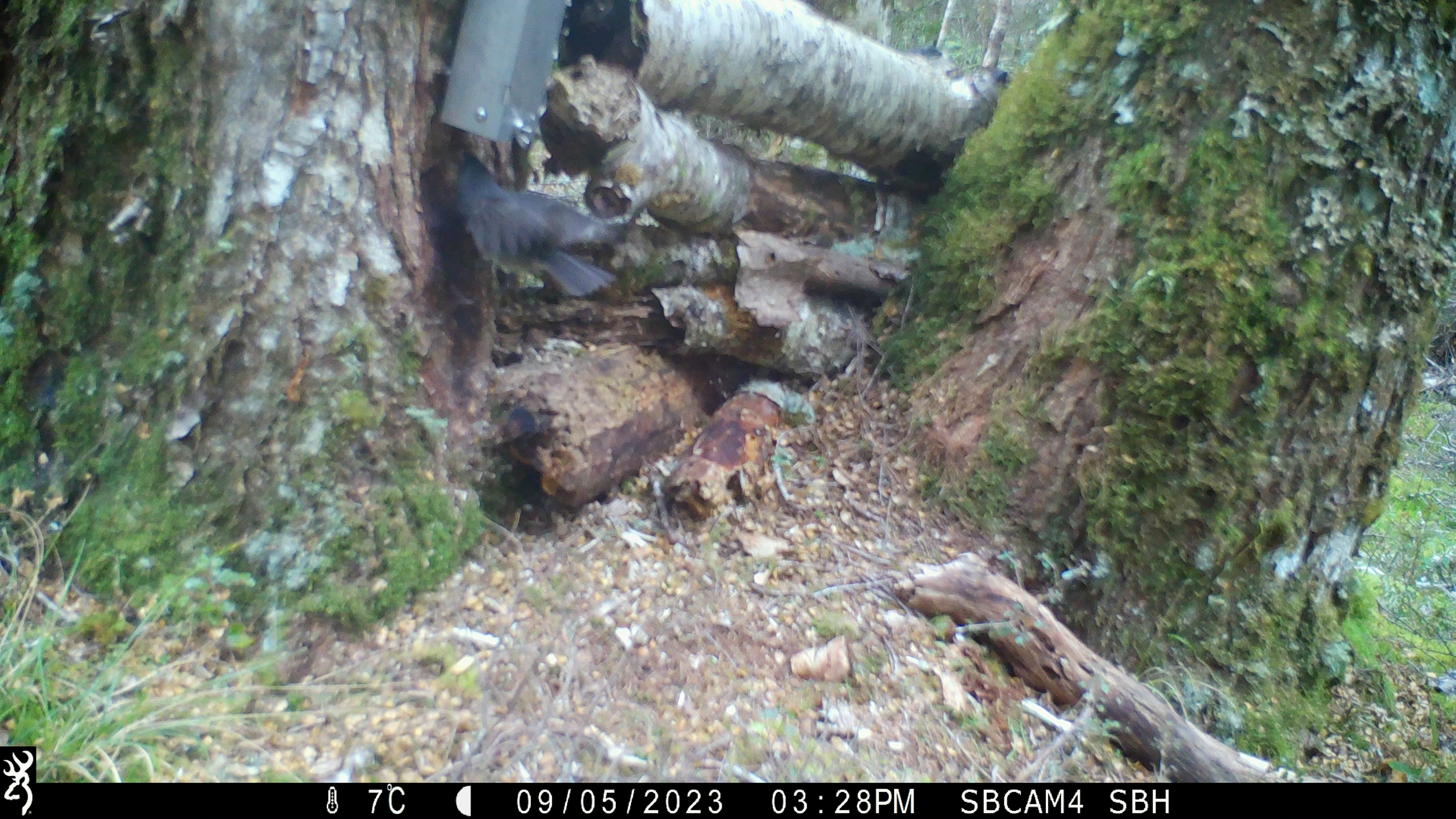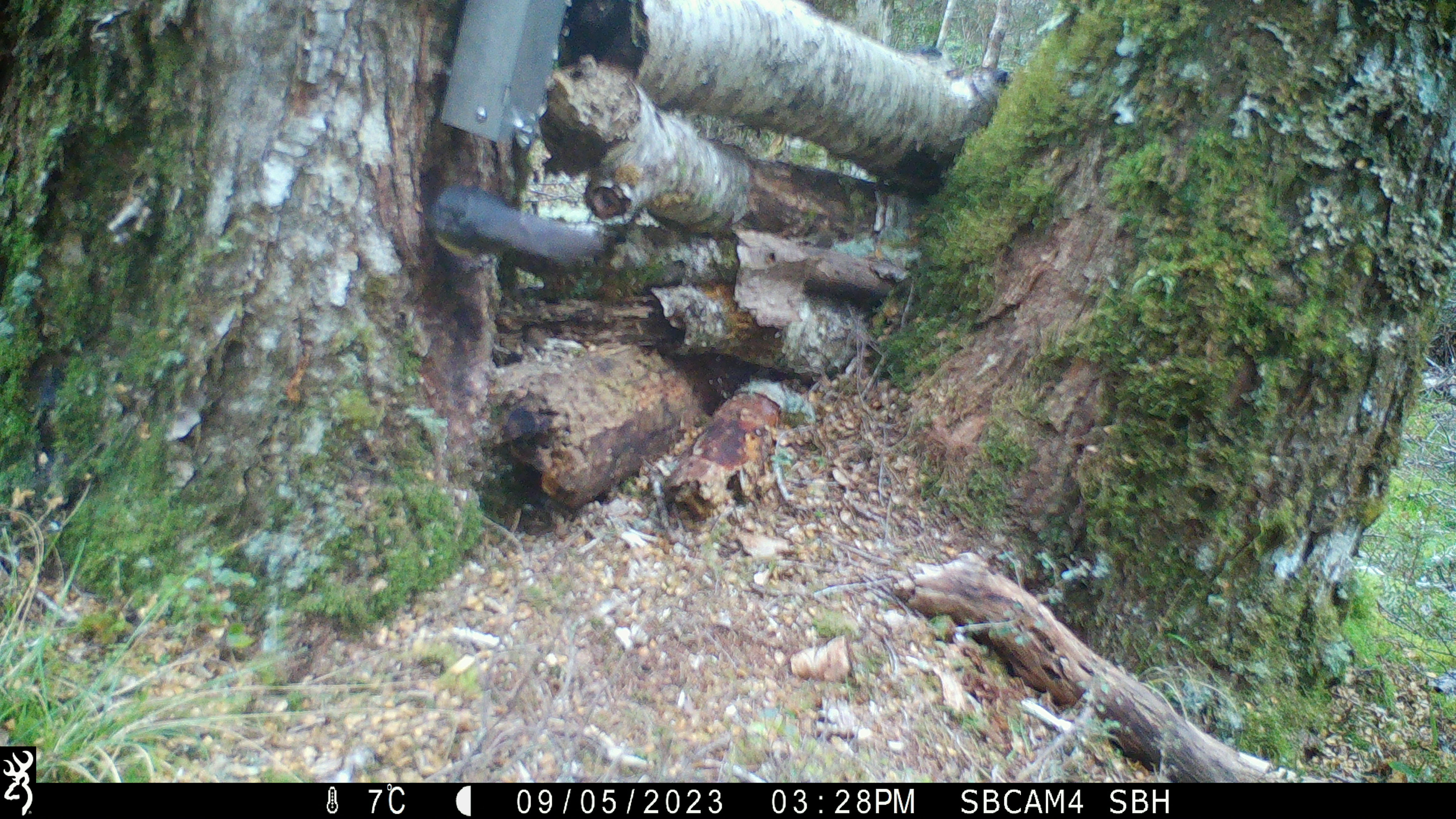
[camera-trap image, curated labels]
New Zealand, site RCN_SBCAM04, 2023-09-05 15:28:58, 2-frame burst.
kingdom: Animalia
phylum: Chordata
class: Aves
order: Passeriformes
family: Petroicidae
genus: Petroica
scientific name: Petroica australis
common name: new zealand robin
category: robin